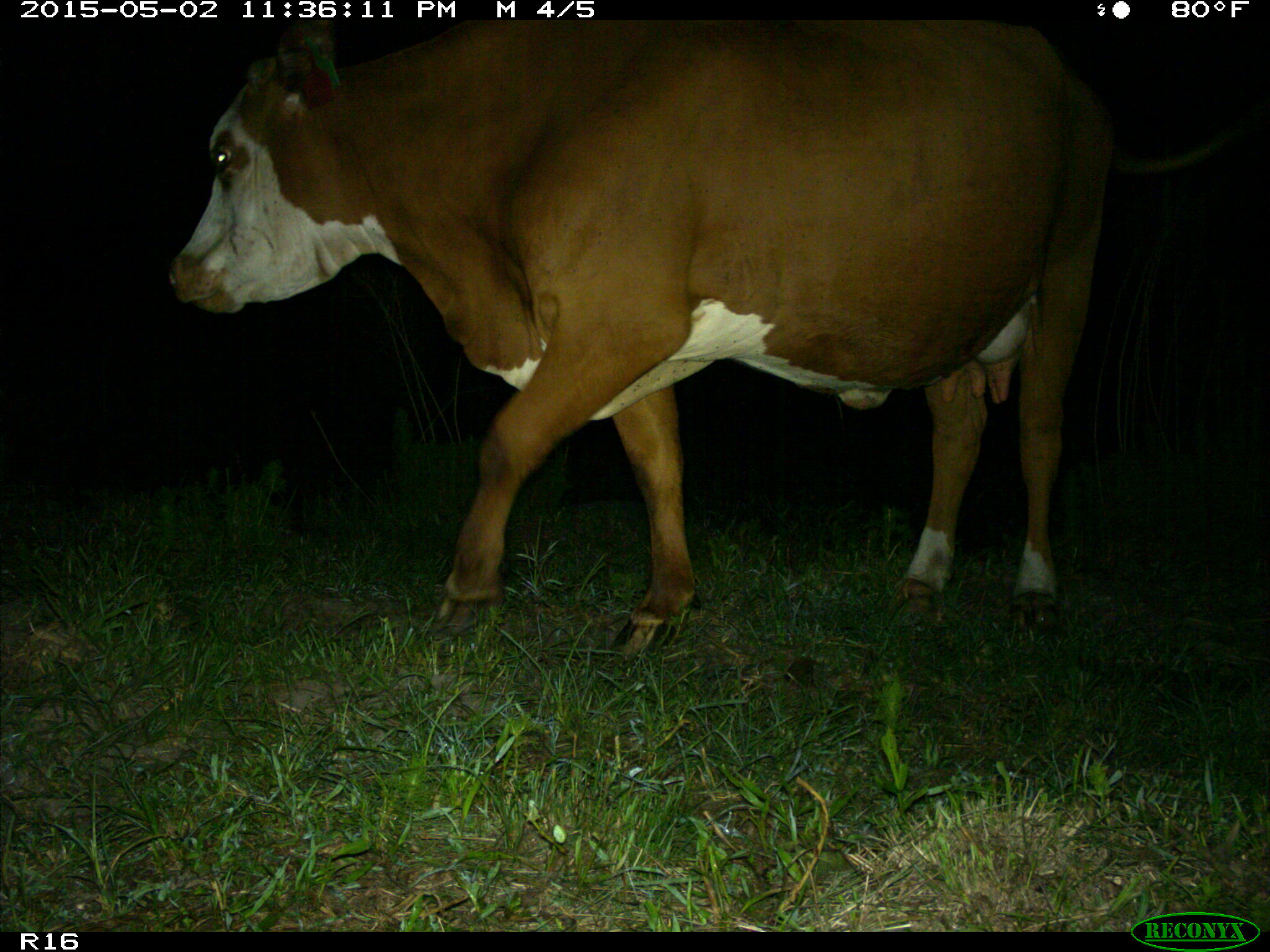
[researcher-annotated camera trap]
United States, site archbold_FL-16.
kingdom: Animalia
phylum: Chordata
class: Mammalia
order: Artiodactyla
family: Bovidae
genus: Bos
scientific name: Bos taurus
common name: domestic cow